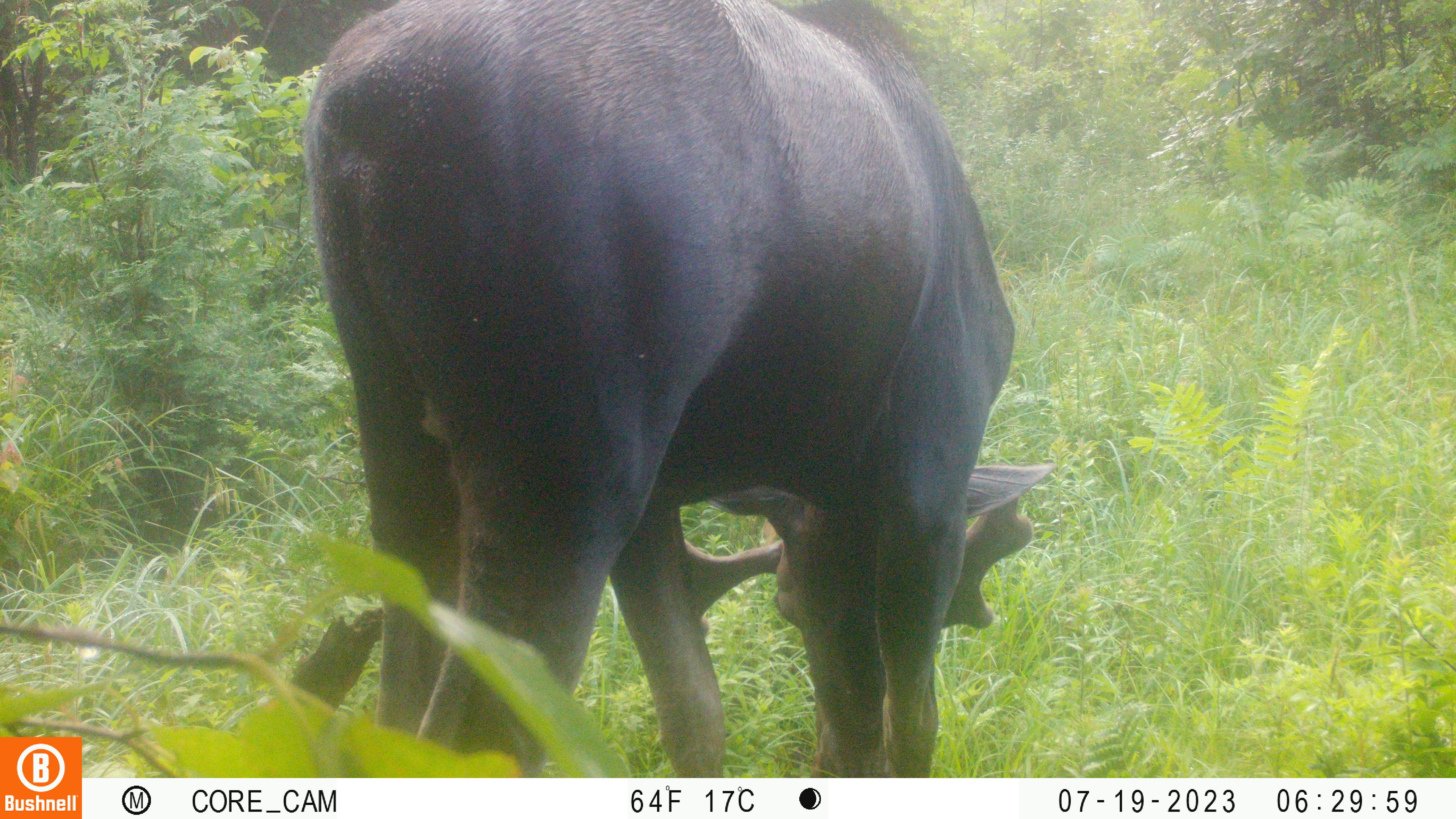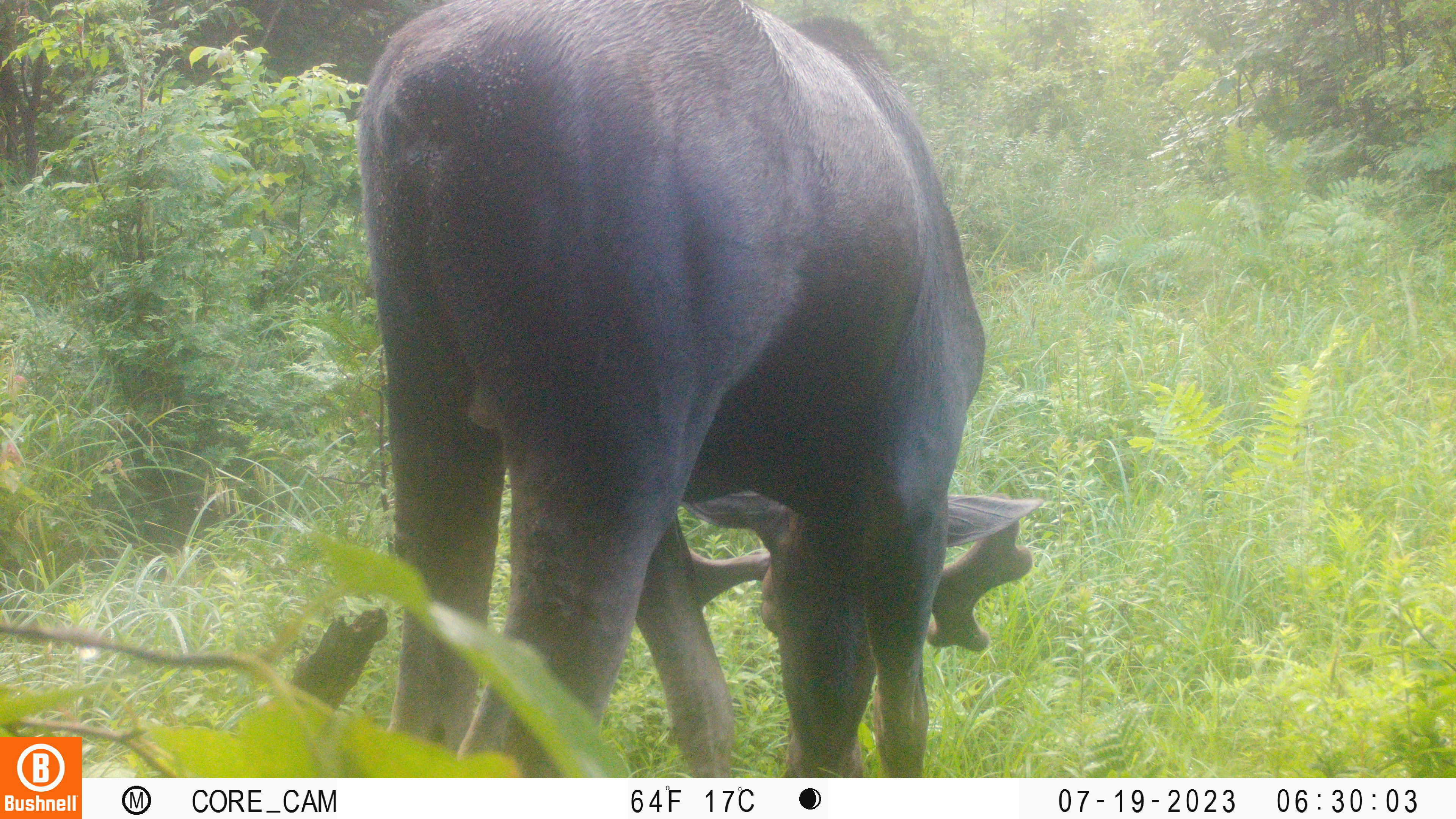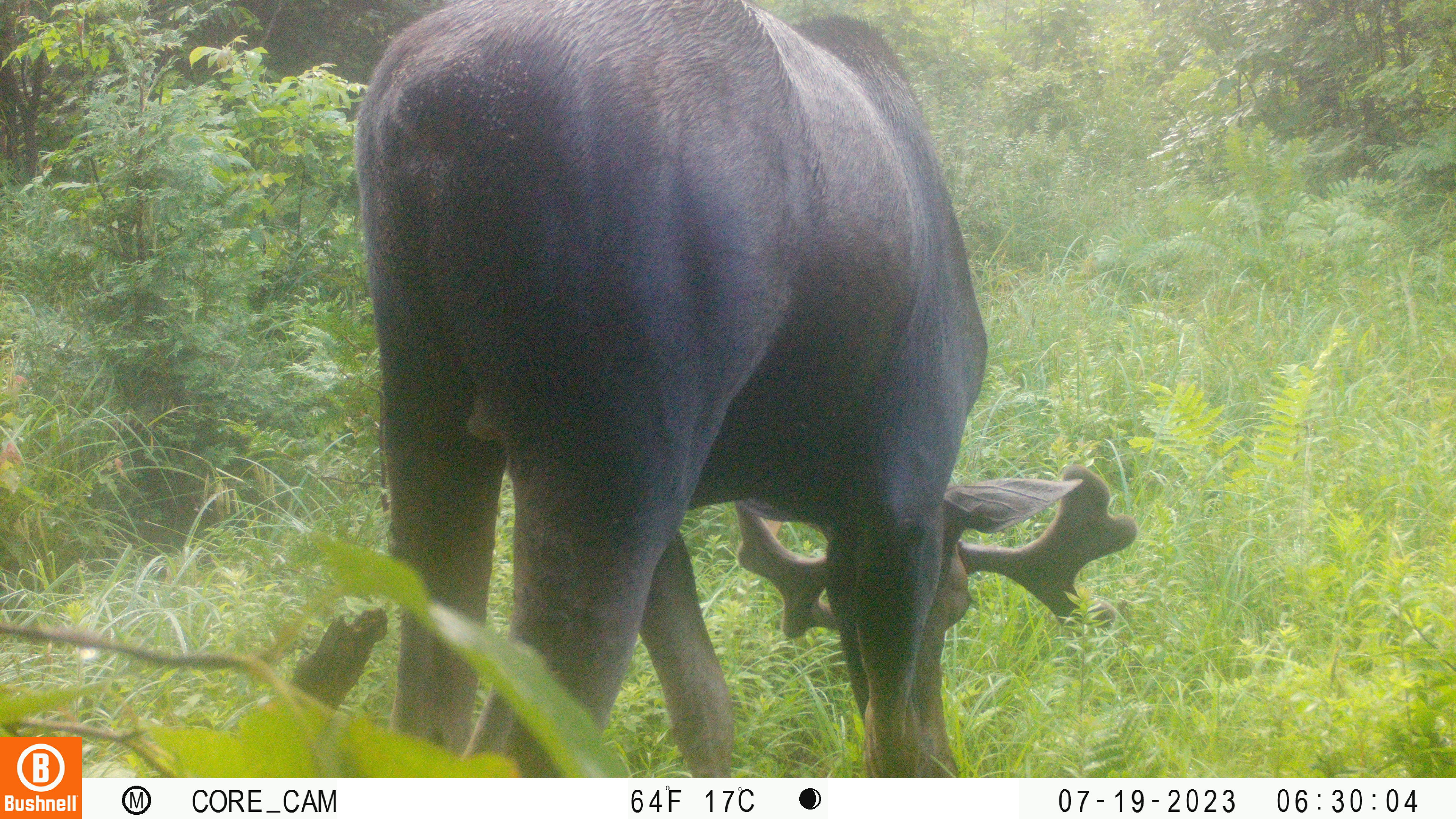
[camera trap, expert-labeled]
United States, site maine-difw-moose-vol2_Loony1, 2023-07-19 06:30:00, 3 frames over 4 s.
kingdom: Animalia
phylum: Chordata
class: Mammalia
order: Artiodactyla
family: Cervidae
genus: Alces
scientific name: Alces alces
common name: moose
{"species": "moose (Alces alces)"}